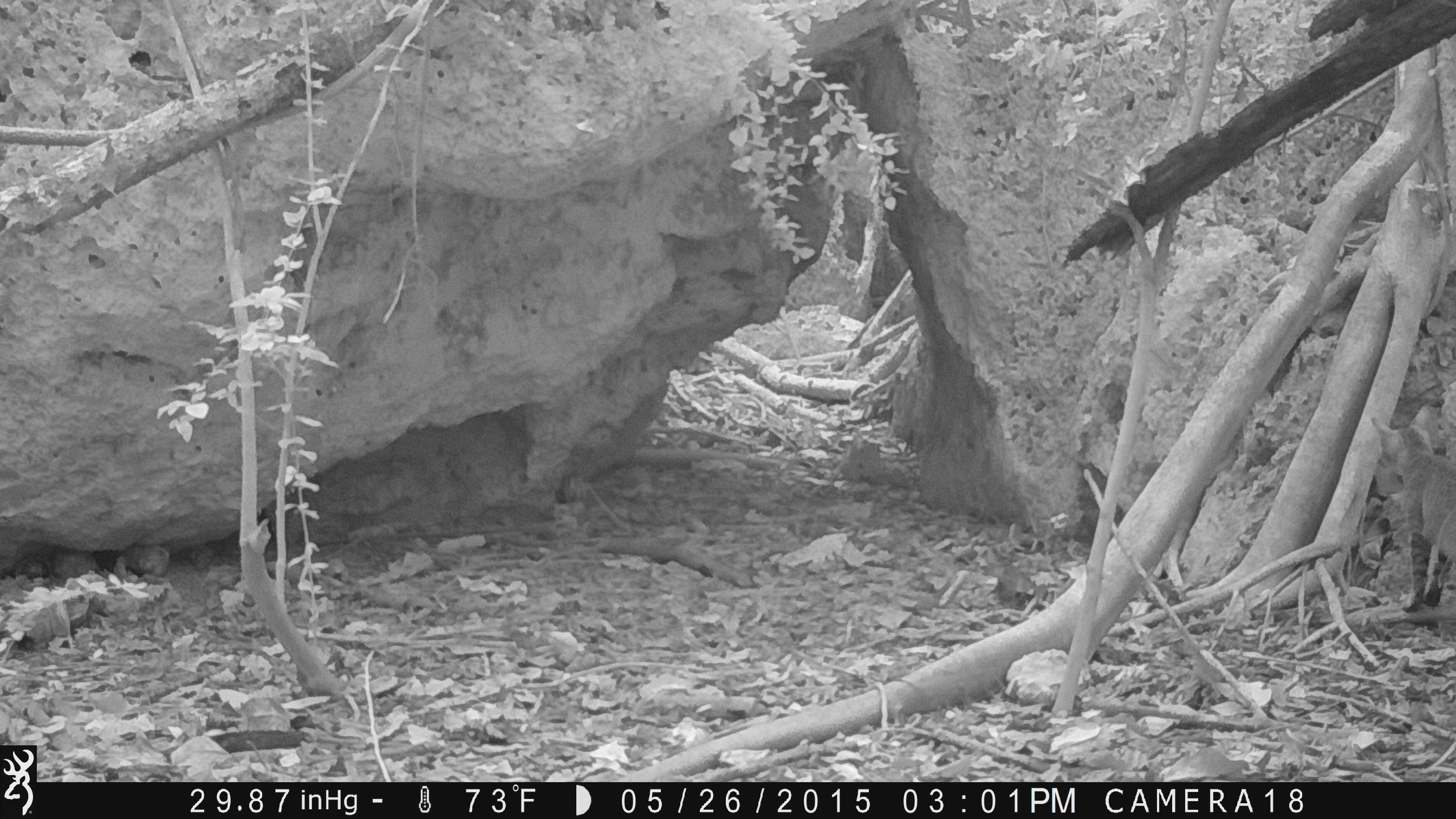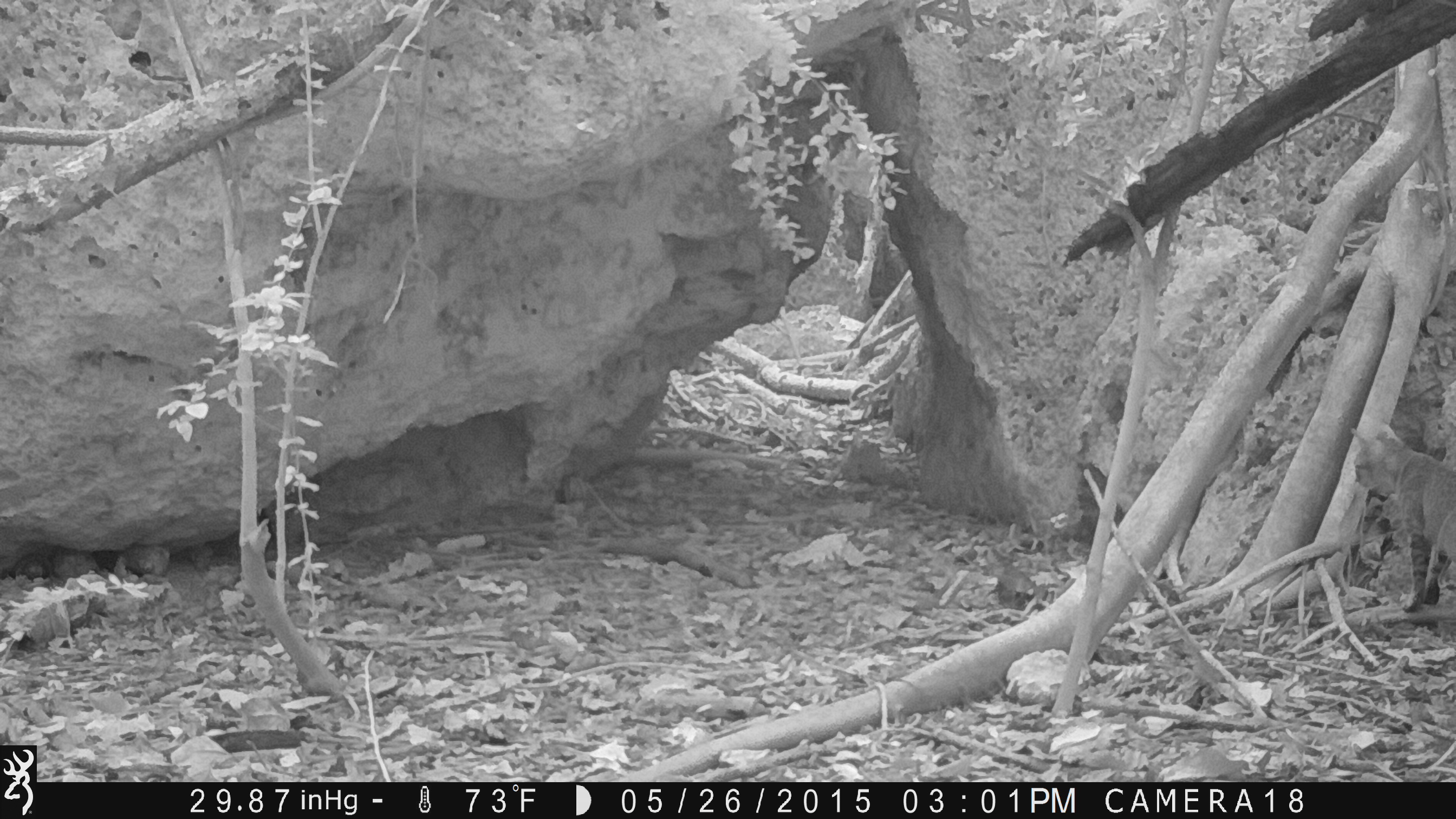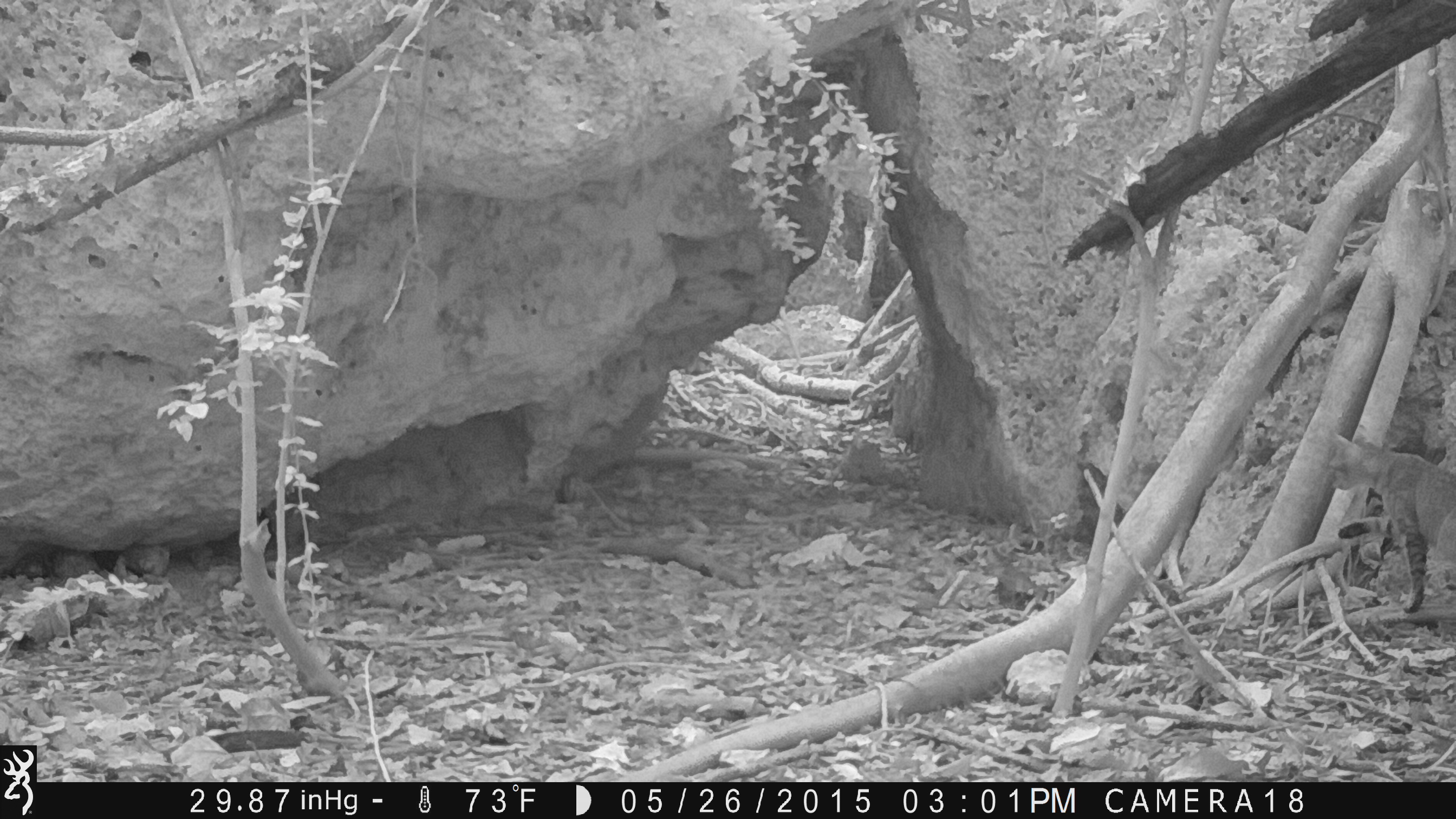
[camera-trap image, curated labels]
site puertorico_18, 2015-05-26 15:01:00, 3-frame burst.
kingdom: Animalia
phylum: Chordata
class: Mammalia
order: Carnivora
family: Felidae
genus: Felis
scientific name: Felis catus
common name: cat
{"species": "cat (Felis catus)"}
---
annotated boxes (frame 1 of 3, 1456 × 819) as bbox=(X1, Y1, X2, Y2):
cat: bbox=(1360, 398, 1456, 646)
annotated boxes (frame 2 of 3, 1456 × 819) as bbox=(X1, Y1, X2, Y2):
cat: bbox=(1349, 413, 1456, 607)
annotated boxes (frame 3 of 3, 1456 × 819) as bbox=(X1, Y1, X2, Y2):
cat: bbox=(1325, 428, 1456, 631)